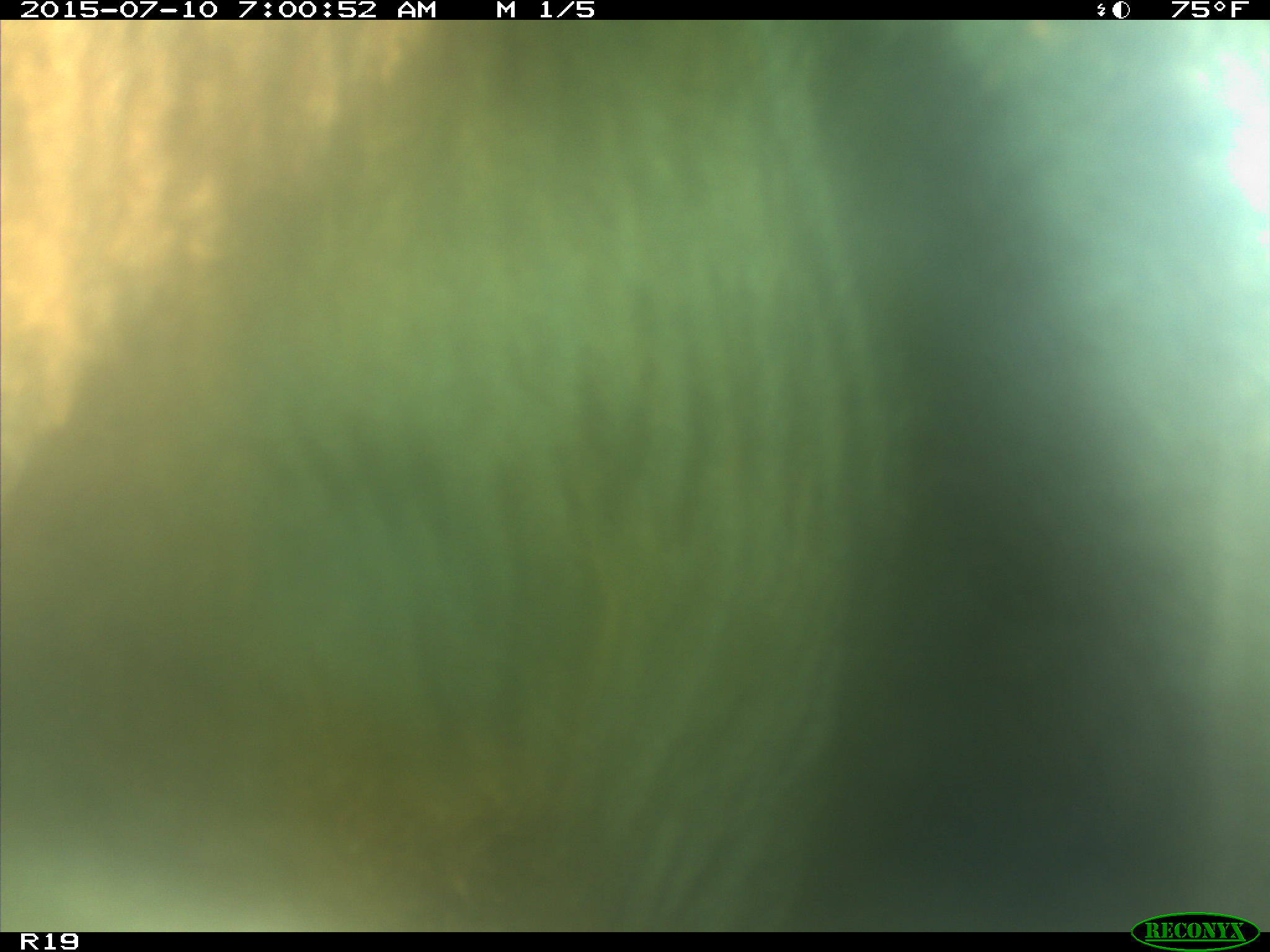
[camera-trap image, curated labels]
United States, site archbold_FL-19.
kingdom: Animalia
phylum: Chordata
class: Mammalia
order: Artiodactyla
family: Bovidae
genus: Bos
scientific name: Bos taurus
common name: domestic cow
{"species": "Bos taurus (domestic cow)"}